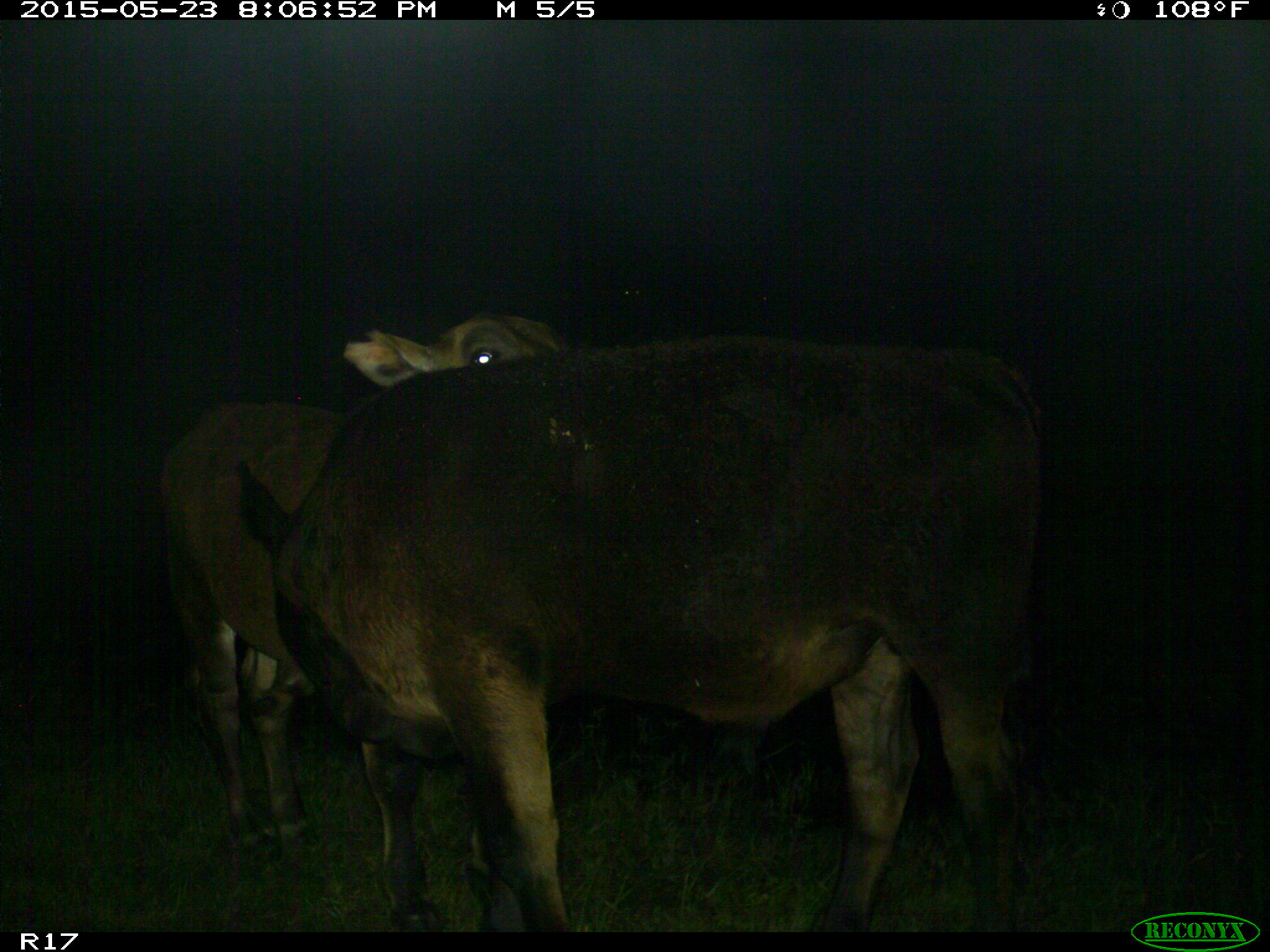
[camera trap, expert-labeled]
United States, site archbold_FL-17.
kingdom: Animalia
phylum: Chordata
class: Mammalia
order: Artiodactyla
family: Bovidae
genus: Bos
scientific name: Bos taurus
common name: domestic cow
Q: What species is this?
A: Bos taurus (domestic cow).